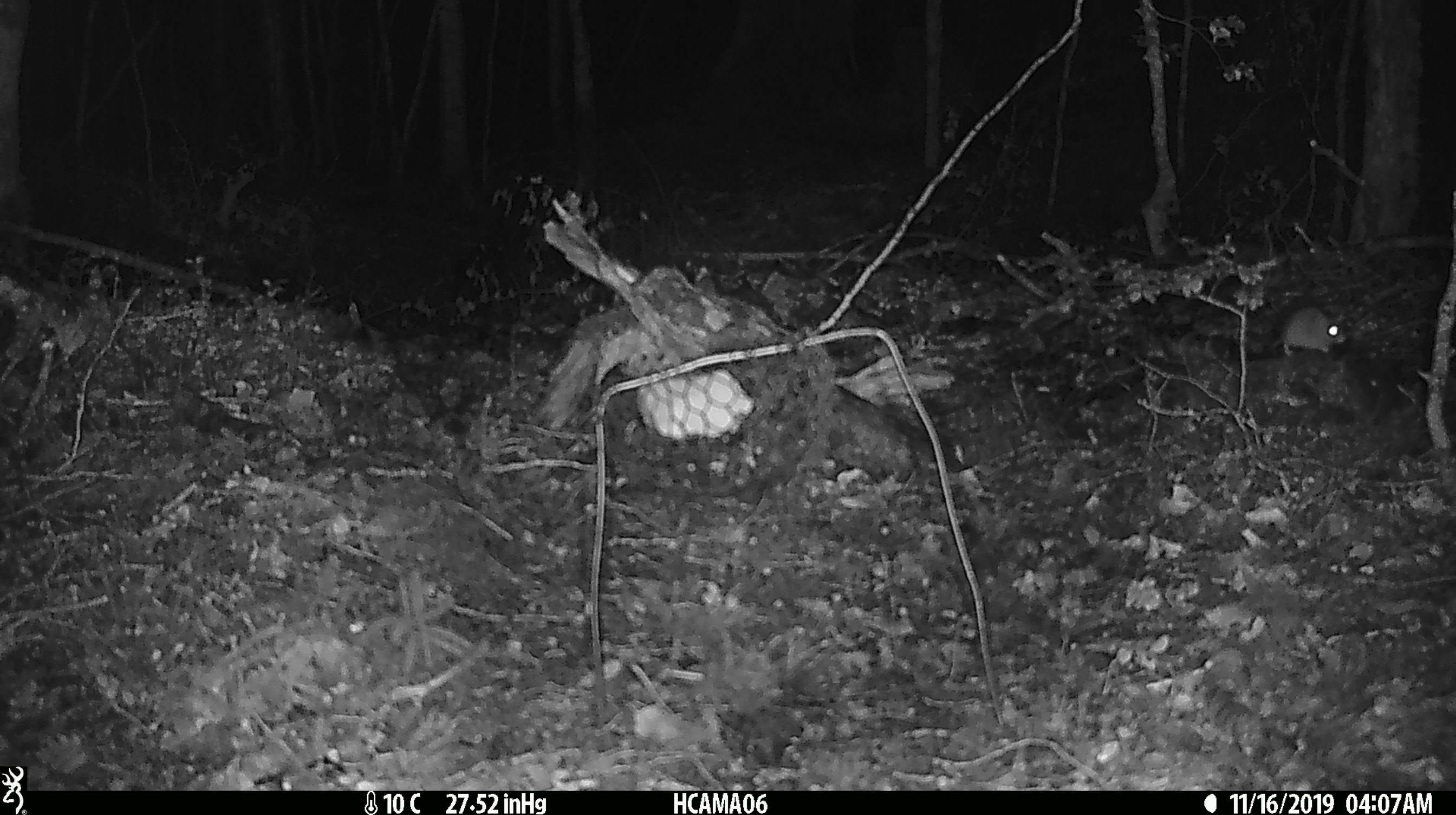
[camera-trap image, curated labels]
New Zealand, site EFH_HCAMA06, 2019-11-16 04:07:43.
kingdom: Animalia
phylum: Chordata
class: Mammalia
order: Rodentia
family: Muridae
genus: Mus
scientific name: Mus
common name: mouse